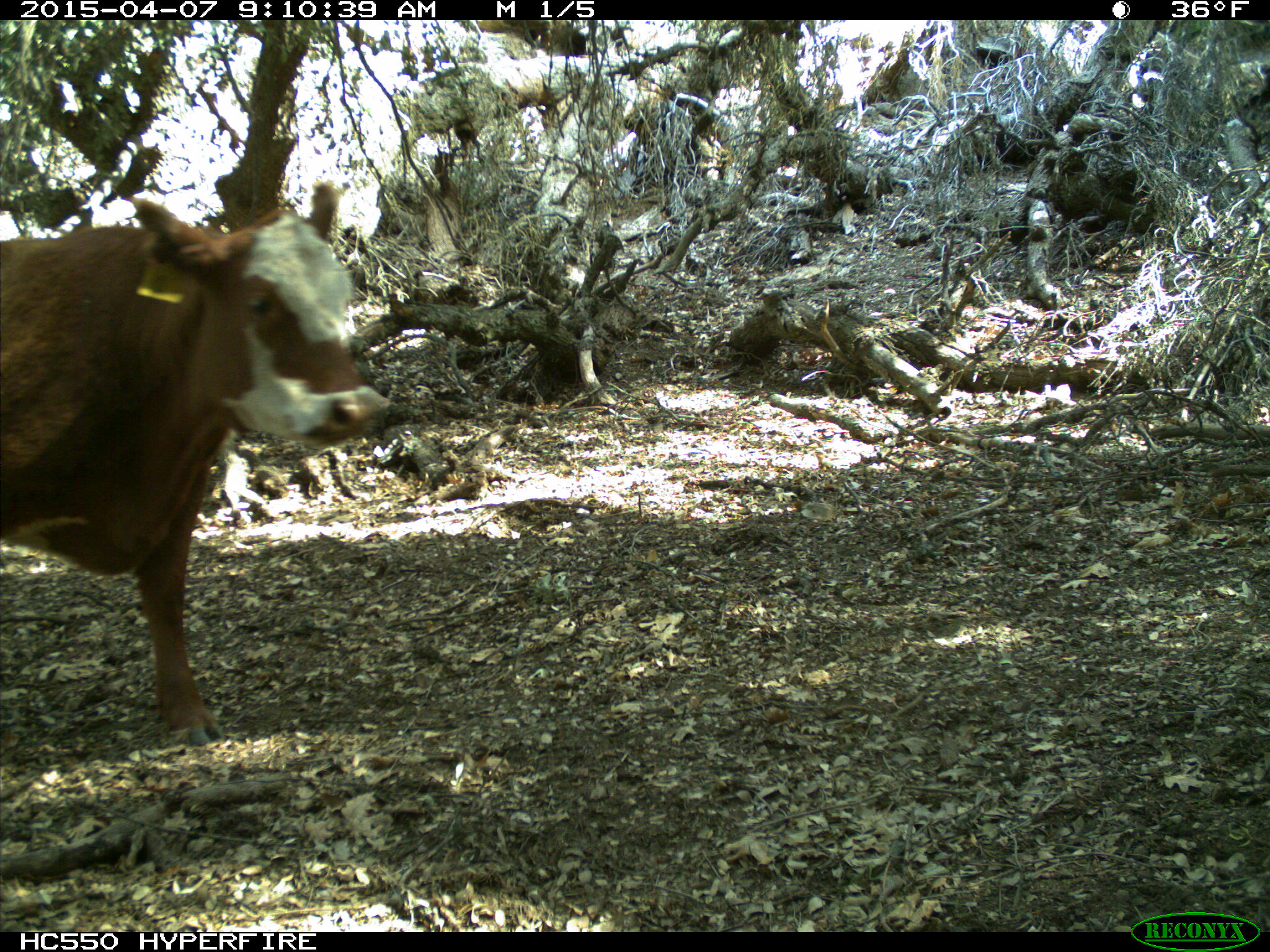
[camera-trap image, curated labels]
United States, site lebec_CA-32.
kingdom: Animalia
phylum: Chordata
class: Mammalia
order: Artiodactyla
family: Bovidae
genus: Bos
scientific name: Bos taurus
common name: domestic cow